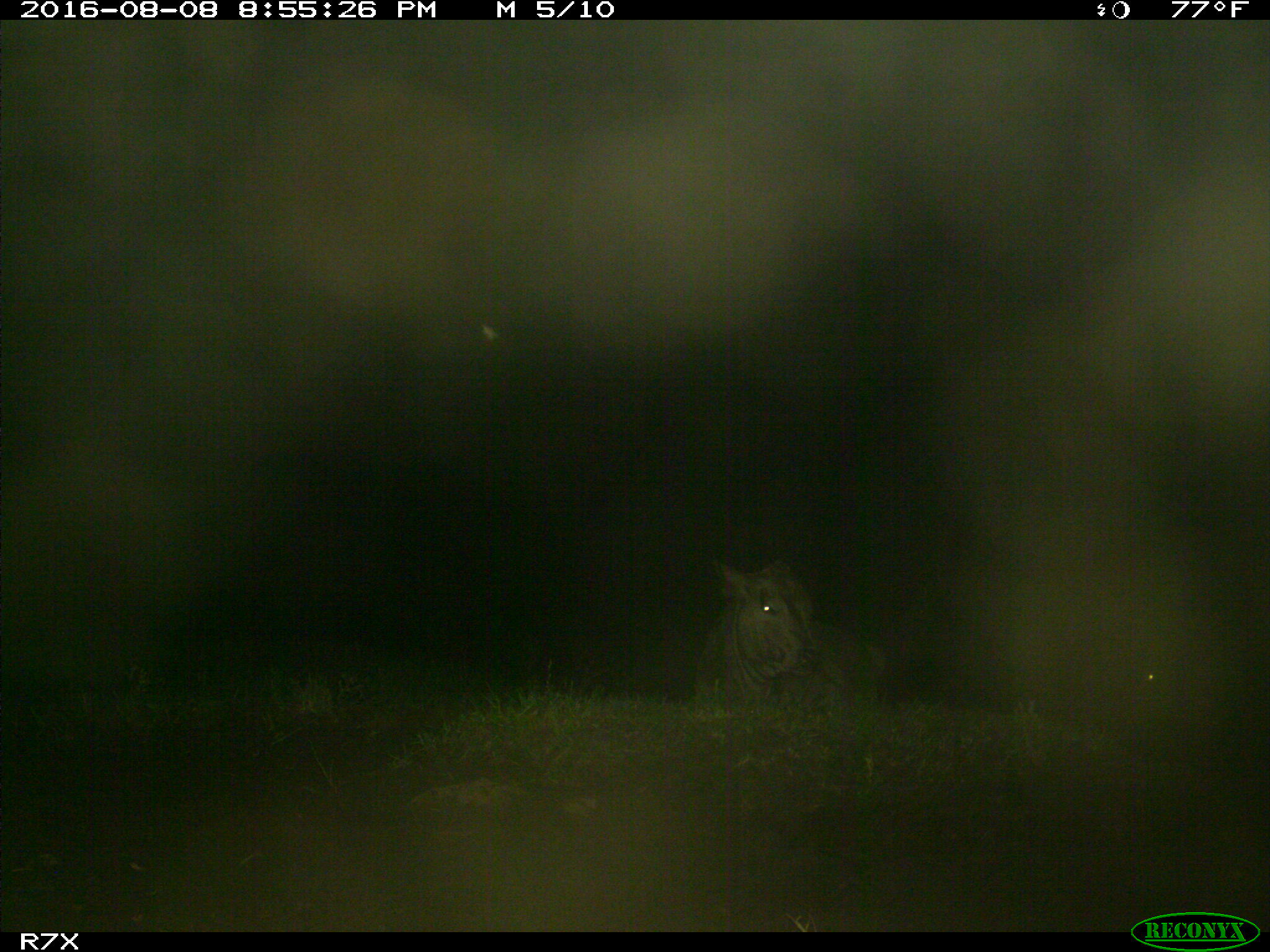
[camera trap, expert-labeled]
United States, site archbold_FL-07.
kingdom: Animalia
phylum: Chordata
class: Mammalia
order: Artiodactyla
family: Bovidae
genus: Bos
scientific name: Bos taurus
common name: domestic cow